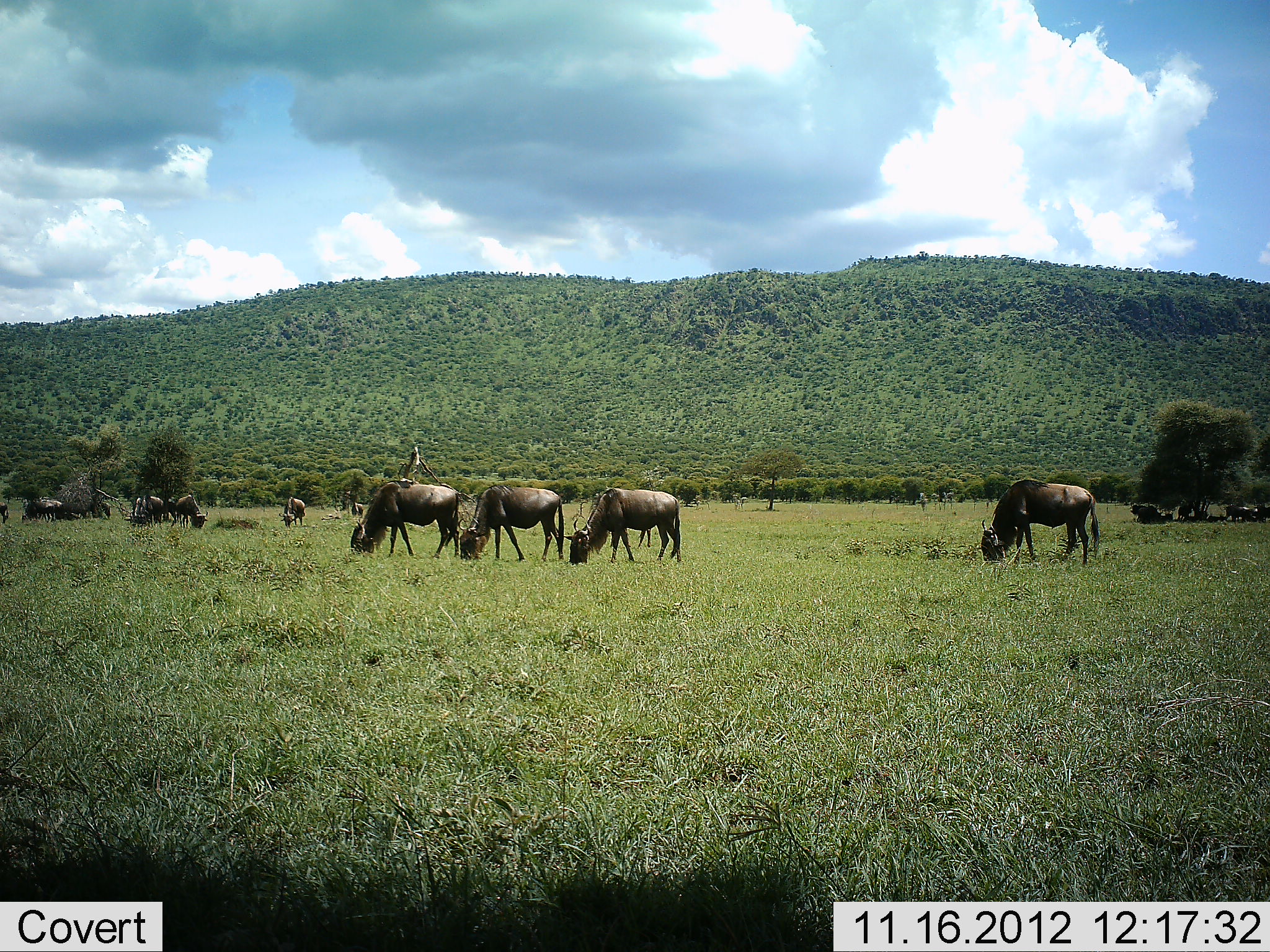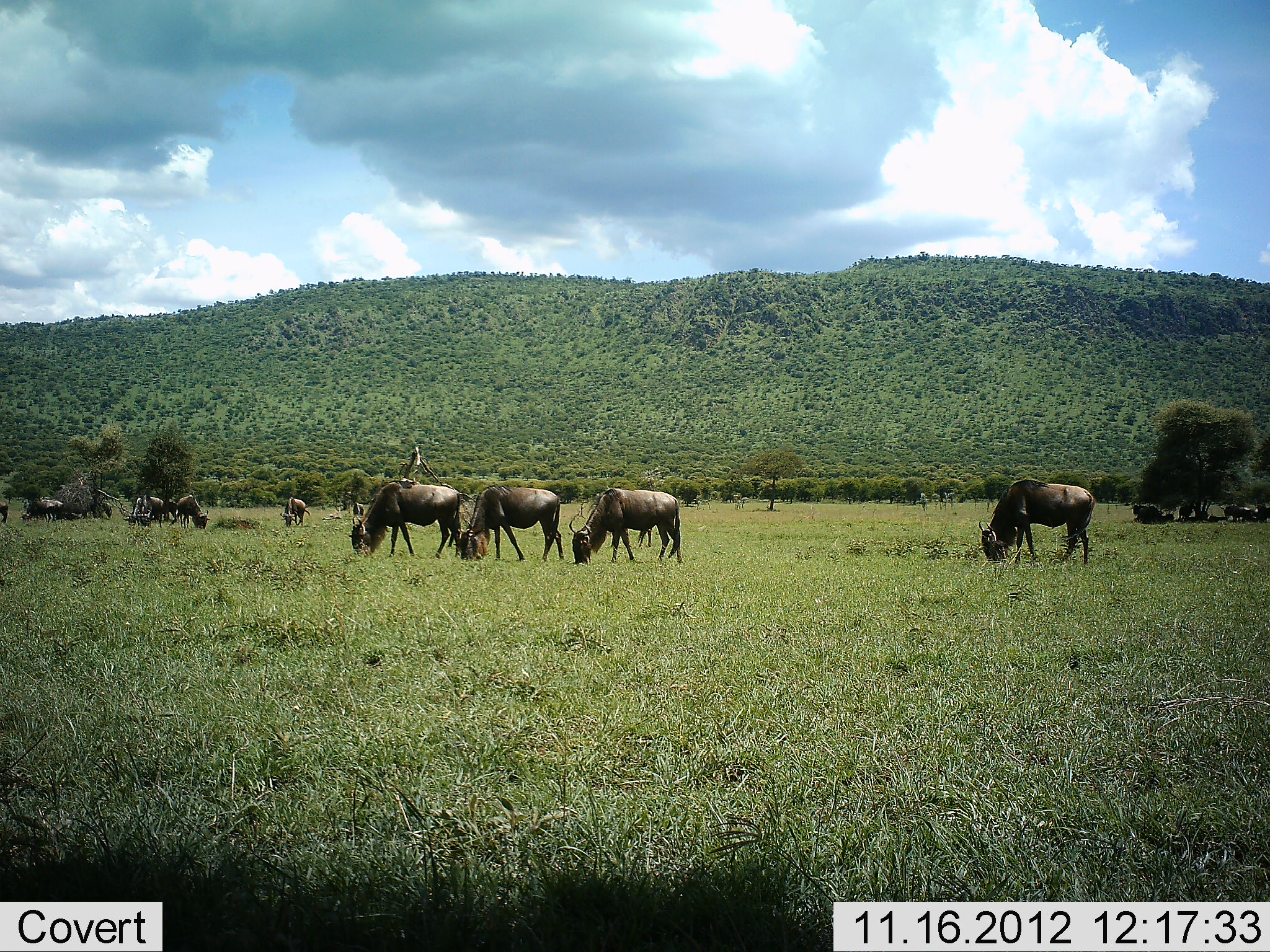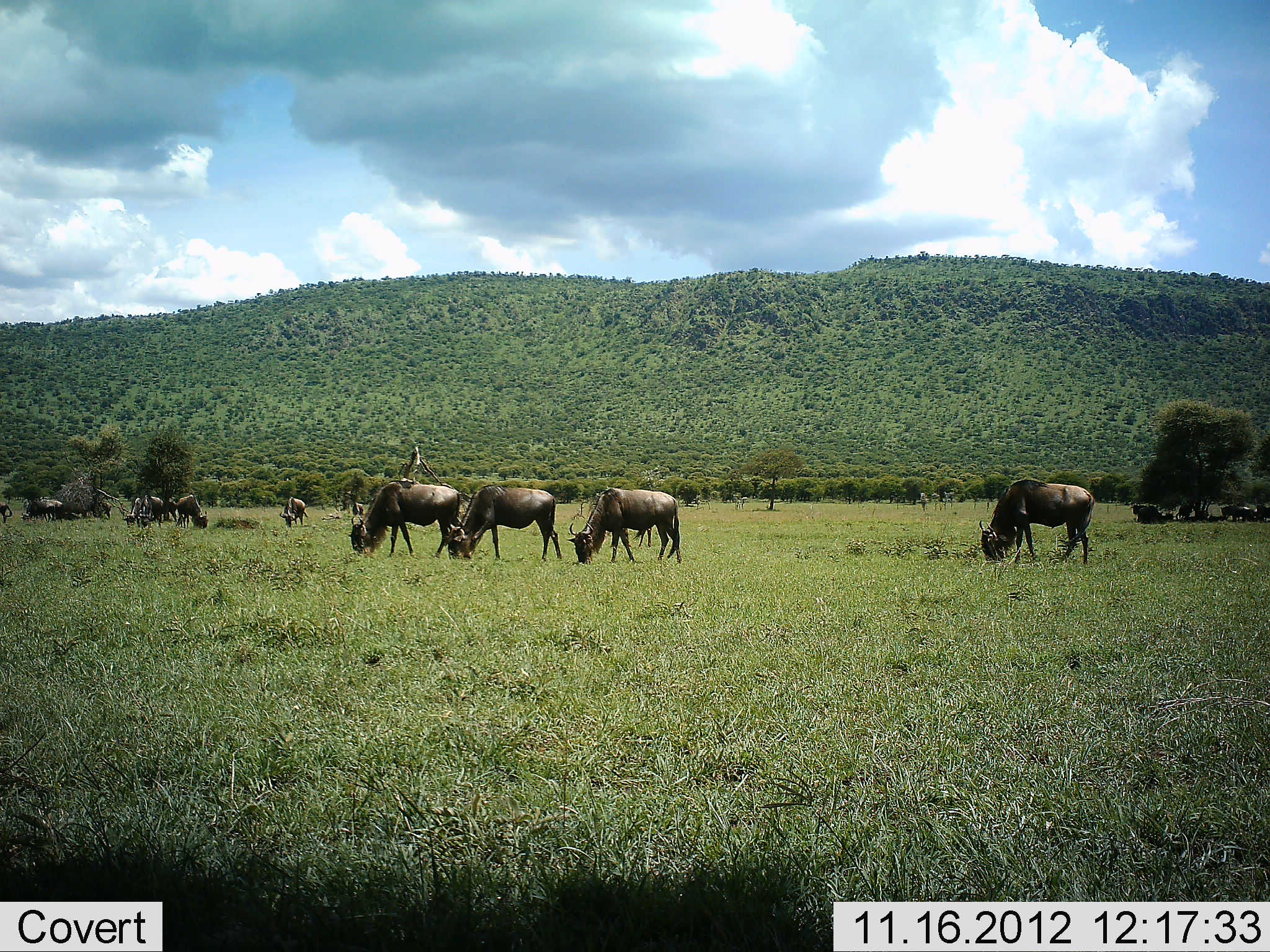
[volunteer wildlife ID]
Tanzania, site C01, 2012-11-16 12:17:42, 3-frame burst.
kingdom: Animalia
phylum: Chordata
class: Mammalia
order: Artiodactyla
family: Bovidae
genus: Connochaetes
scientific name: Connochaetes taurinus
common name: blue wildebeest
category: wildebeest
Wildebeest (blue wildebeest) (Connochaetes taurinus), count 11-50. Behavior (volunteer vote fractions): standing 50%, resting 30%, moving 0%, interacting 0%. Young present (vote fraction): 0%. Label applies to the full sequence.